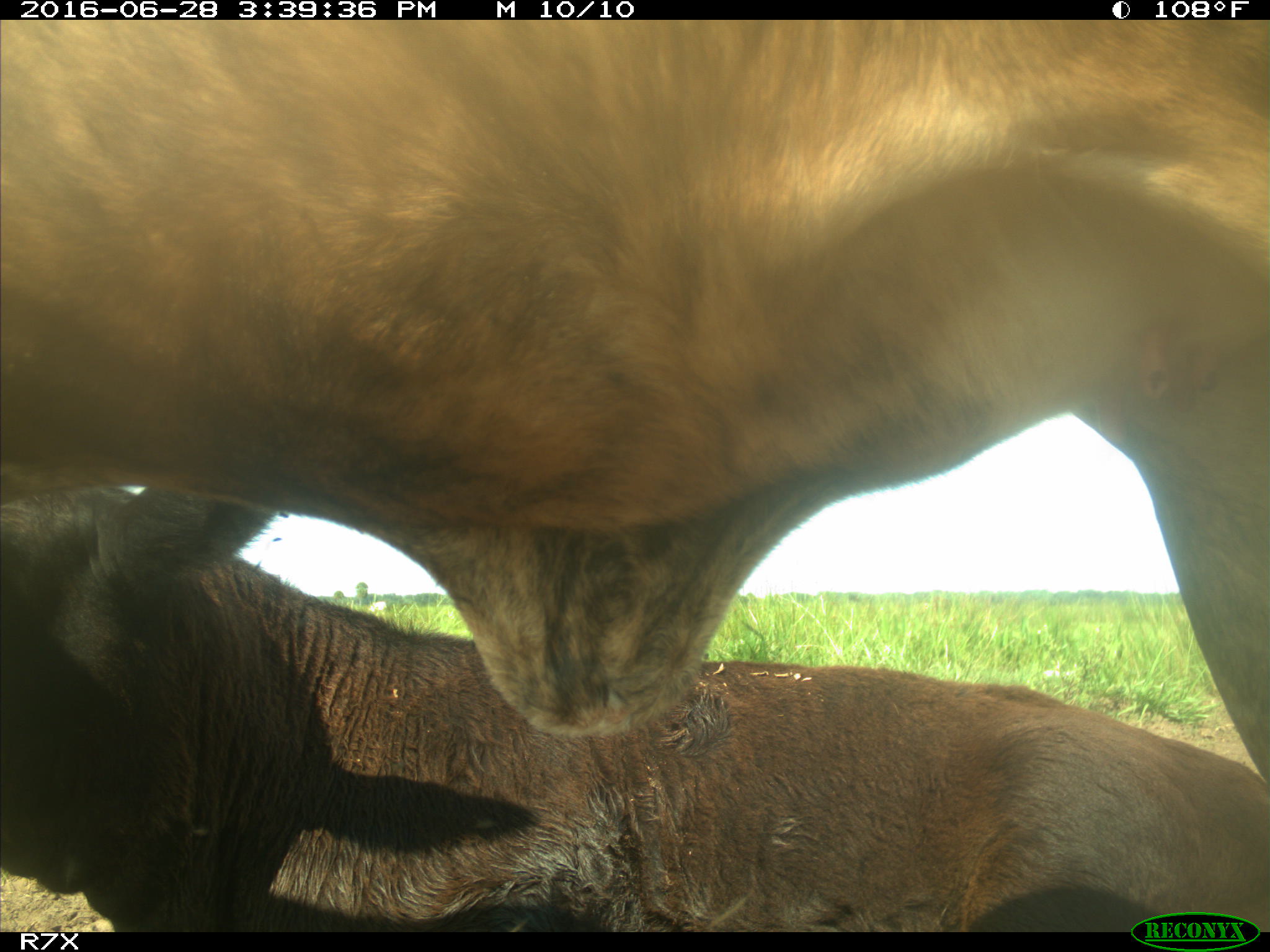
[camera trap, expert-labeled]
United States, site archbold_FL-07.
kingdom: Animalia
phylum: Chordata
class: Mammalia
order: Artiodactyla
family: Bovidae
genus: Bos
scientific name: Bos taurus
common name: domestic cow